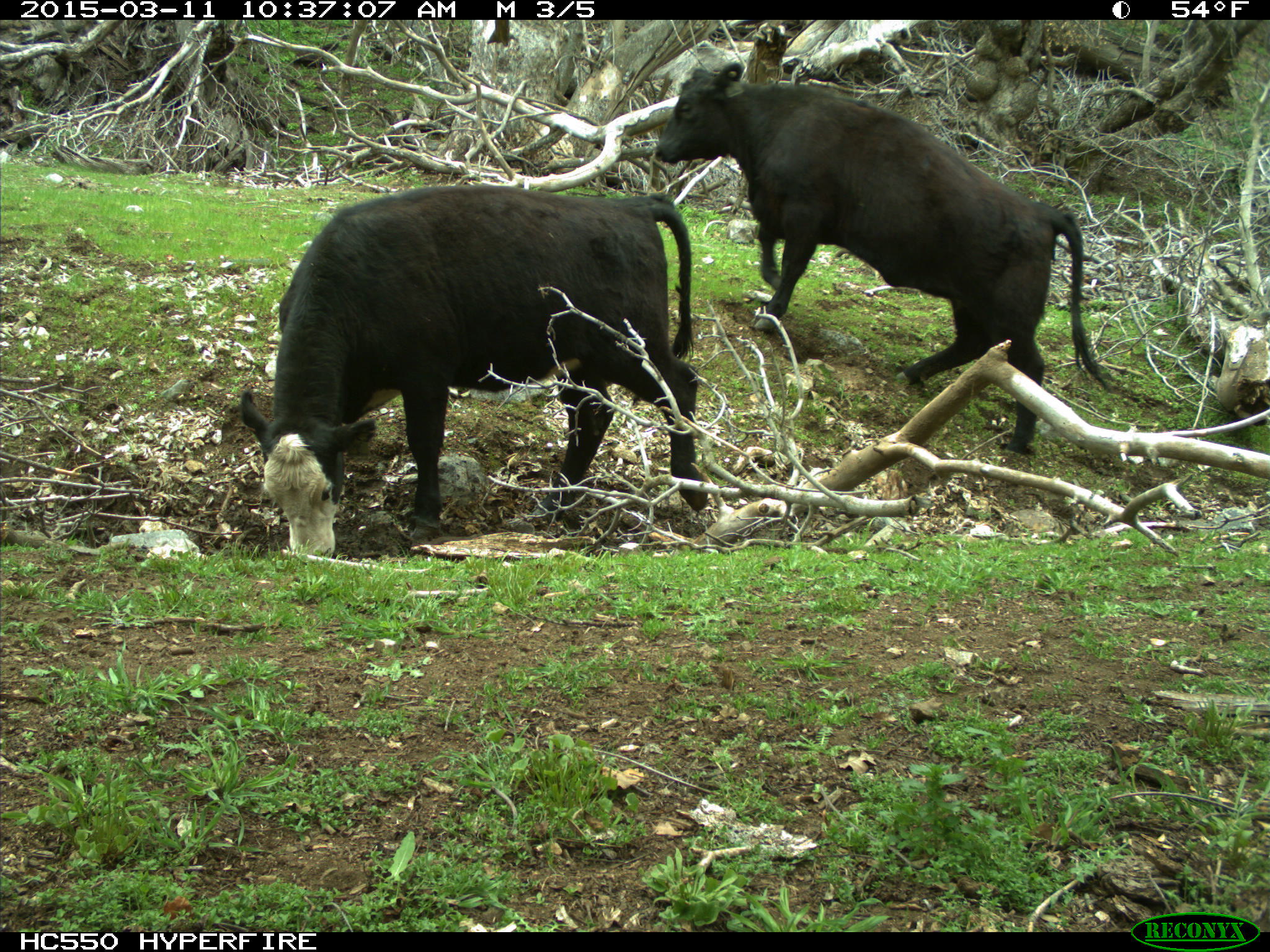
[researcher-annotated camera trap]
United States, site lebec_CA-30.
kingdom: Animalia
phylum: Chordata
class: Mammalia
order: Artiodactyla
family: Bovidae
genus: Bos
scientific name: Bos taurus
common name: domestic cow